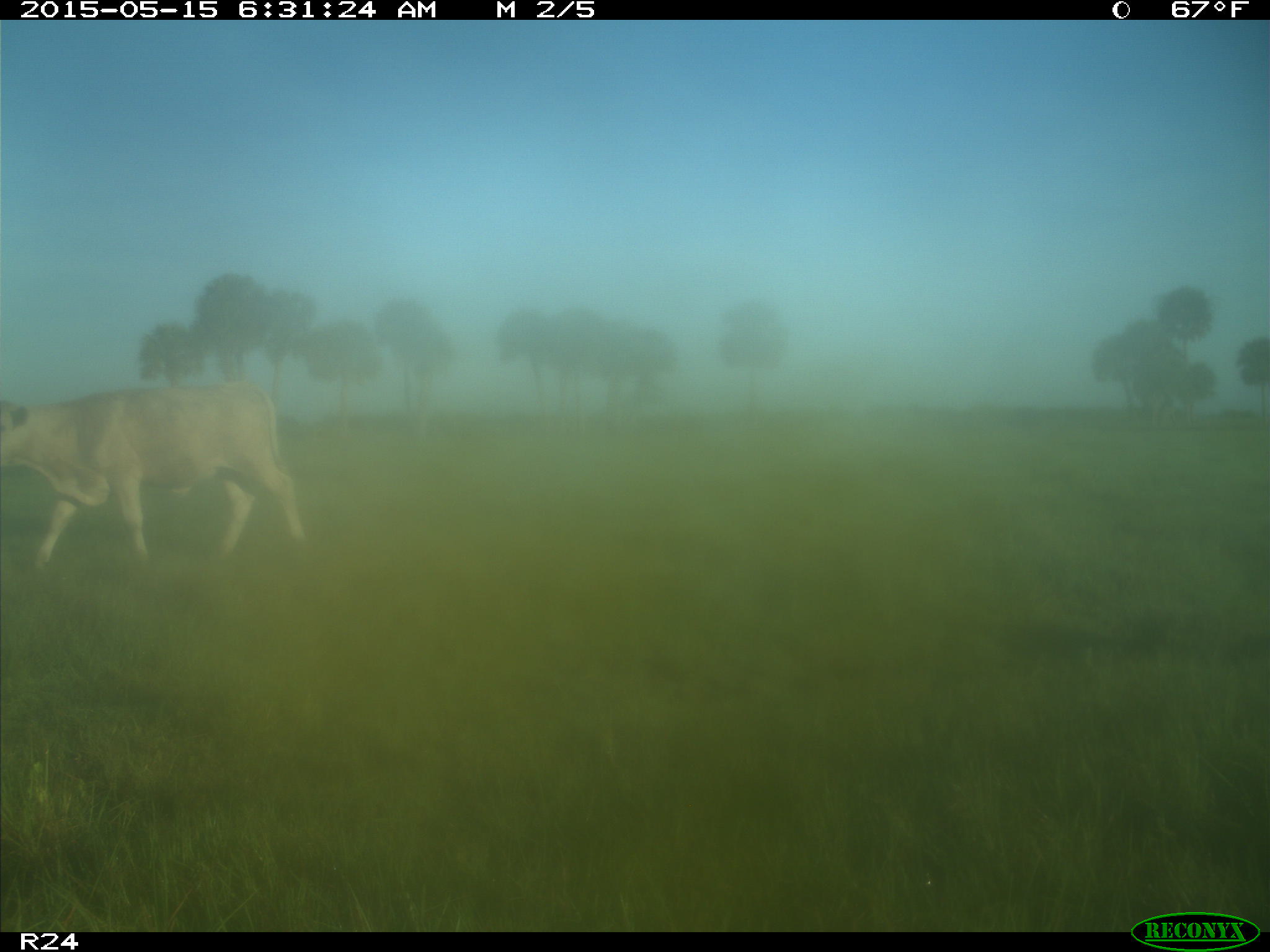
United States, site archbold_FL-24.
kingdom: Animalia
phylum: Chordata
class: Mammalia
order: Artiodactyla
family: Suidae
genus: Sus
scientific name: Sus scrofa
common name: wild boar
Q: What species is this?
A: Sus scrofa (wild boar).